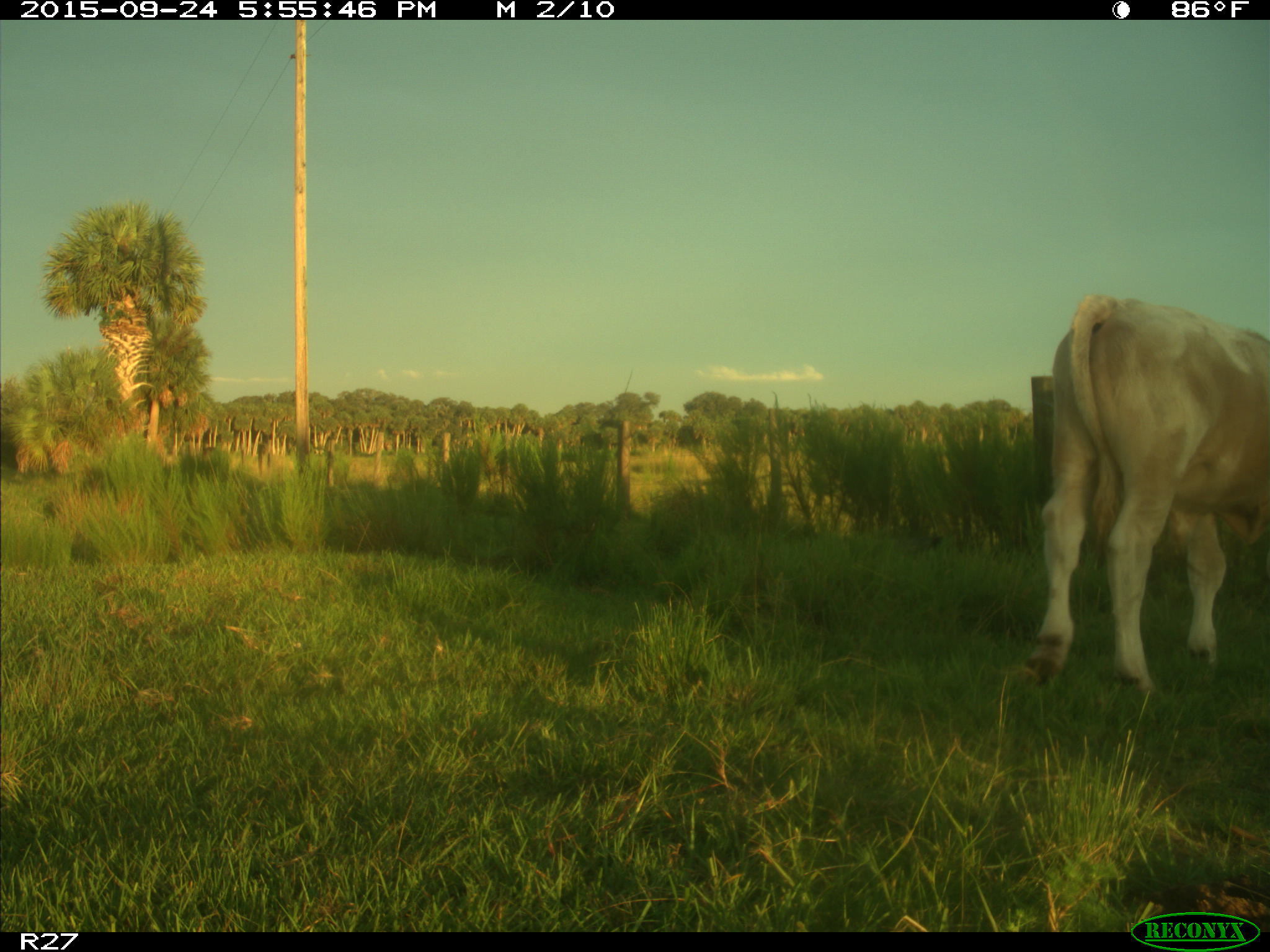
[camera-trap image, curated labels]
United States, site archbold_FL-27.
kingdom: Animalia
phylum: Chordata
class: Mammalia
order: Artiodactyla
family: Bovidae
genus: Bos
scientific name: Bos taurus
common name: domestic cow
Bos taurus (domestic cow).